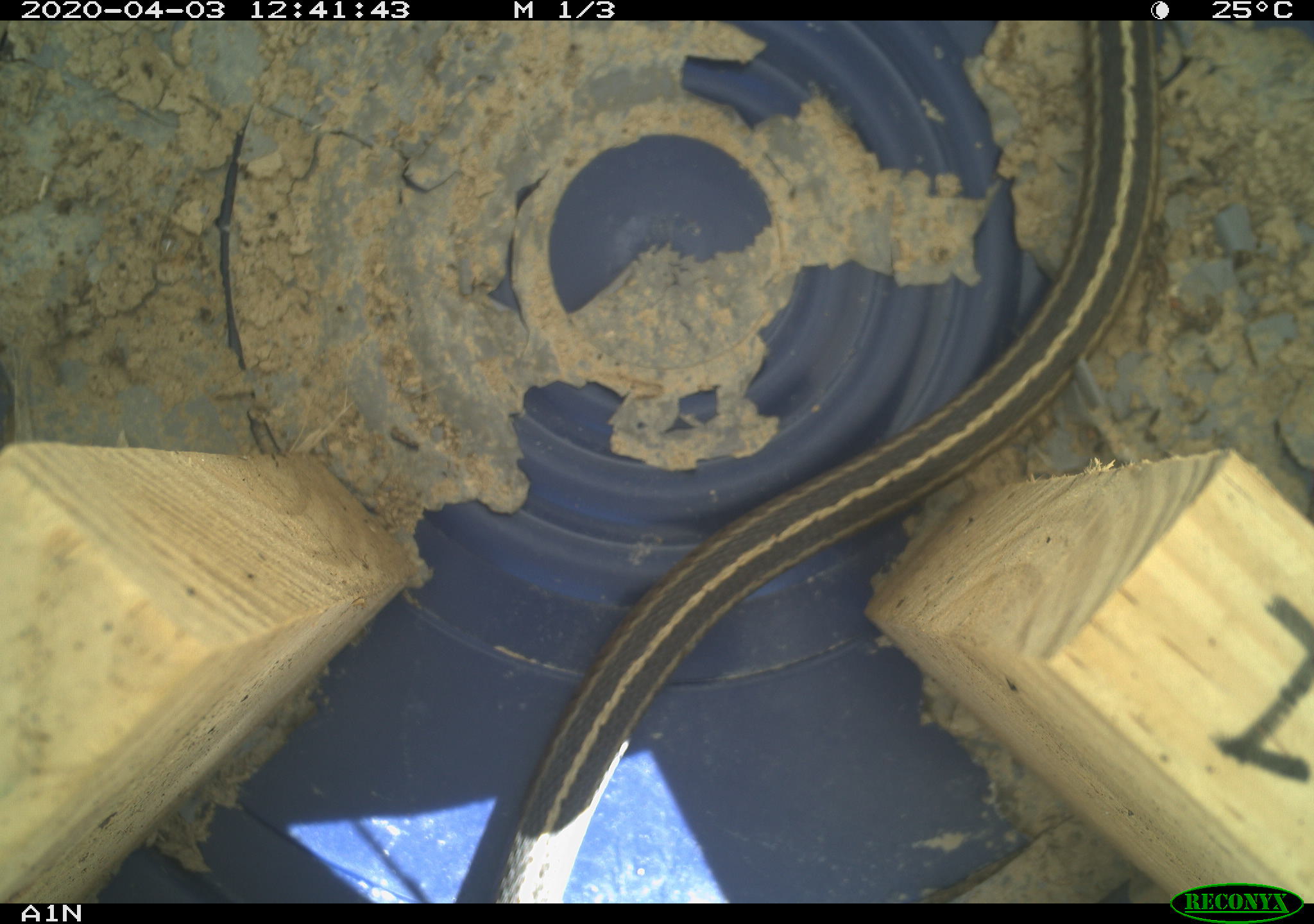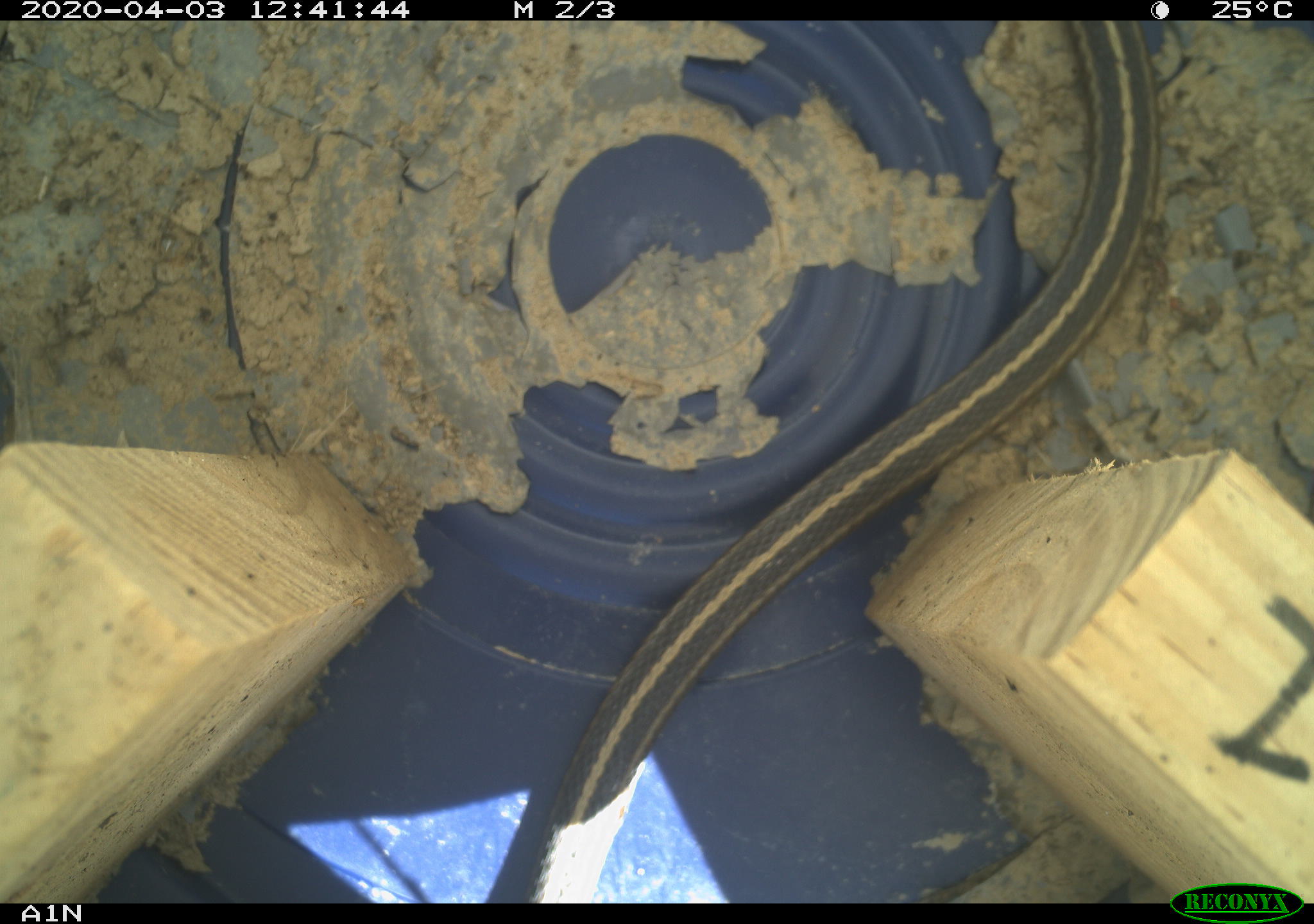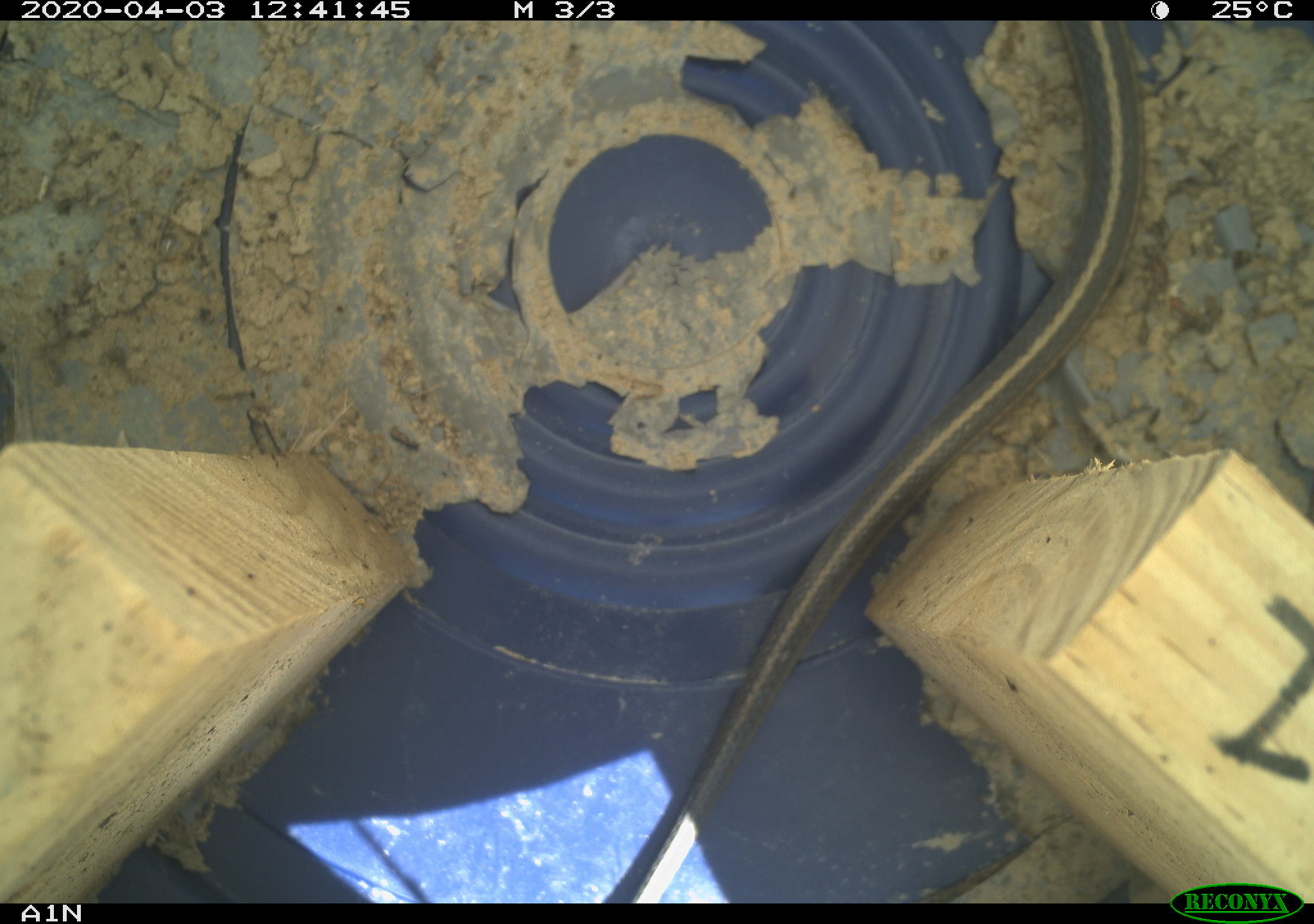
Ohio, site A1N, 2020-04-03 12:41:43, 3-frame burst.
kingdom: Animalia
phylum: Chordata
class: Reptilia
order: Squamata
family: Colubridae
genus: Thamnophis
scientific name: Thamnophis sirtalis sirtalis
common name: eastern gartersnake